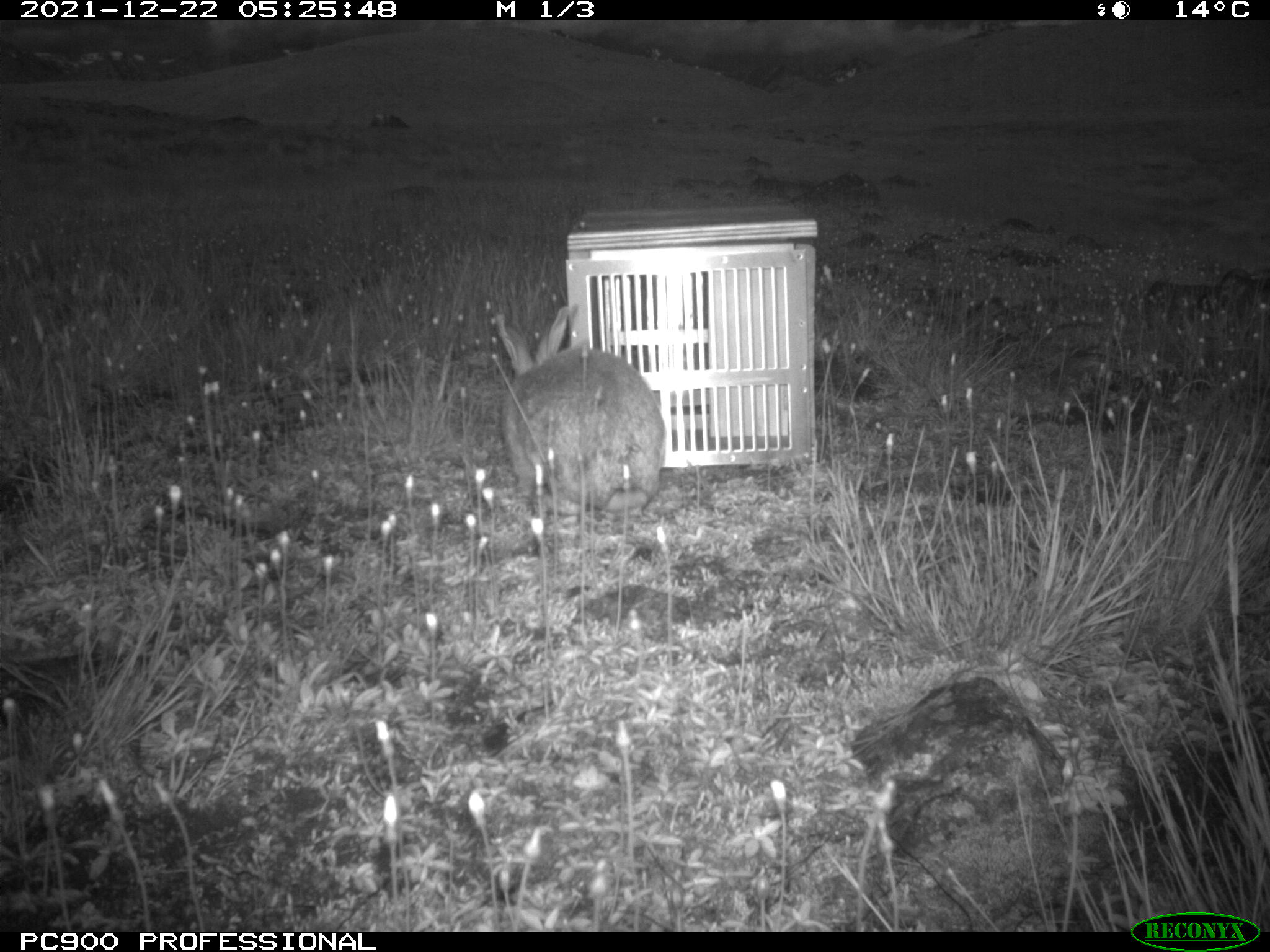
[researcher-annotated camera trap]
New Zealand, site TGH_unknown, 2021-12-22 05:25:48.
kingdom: Animalia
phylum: Chordata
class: Mammalia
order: Lagomorpha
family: Leporidae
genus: Oryctolagus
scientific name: Oryctolagus cuniculus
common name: european rabbit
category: rabbit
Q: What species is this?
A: Rabbit (european rabbit) (Oryctolagus cuniculus).